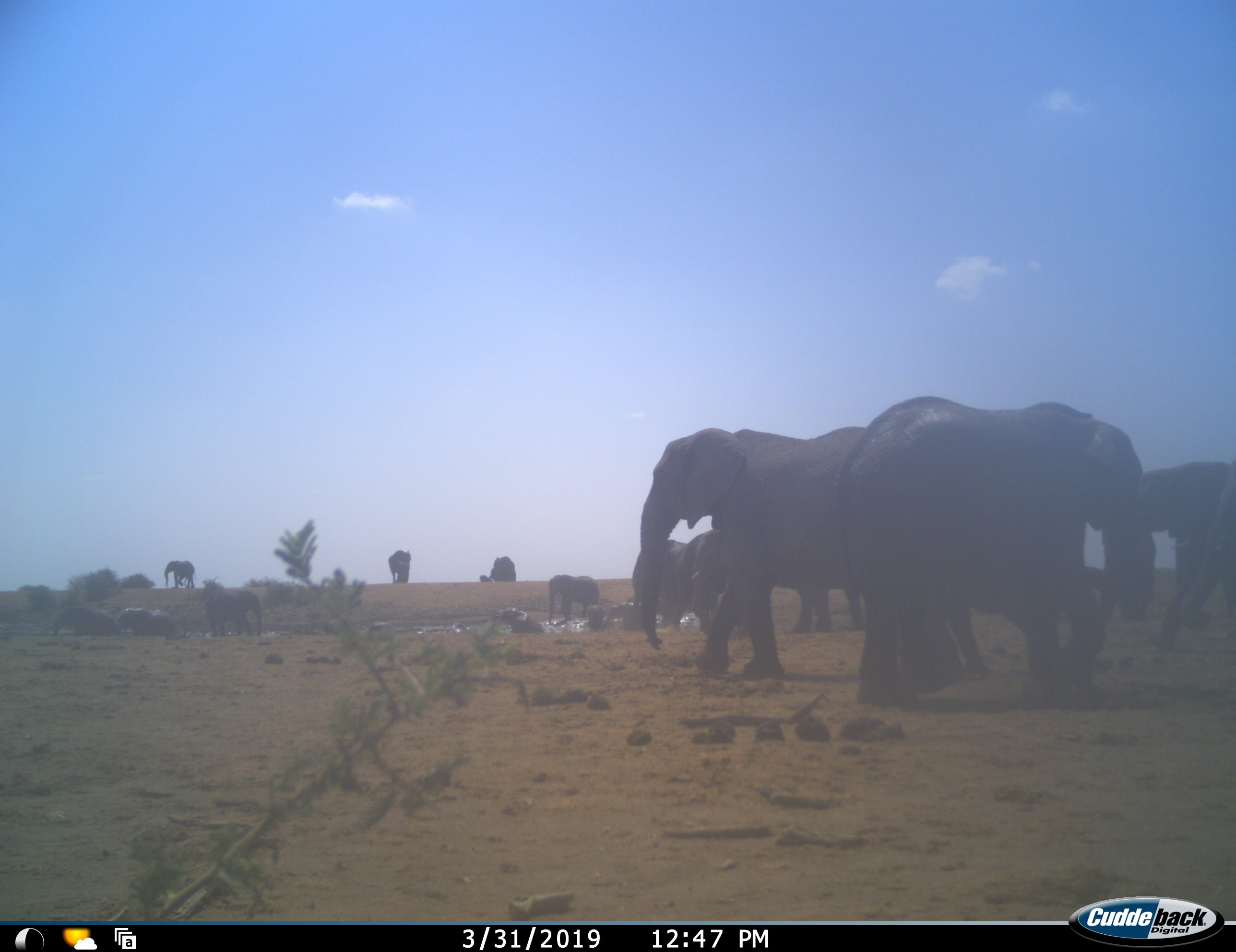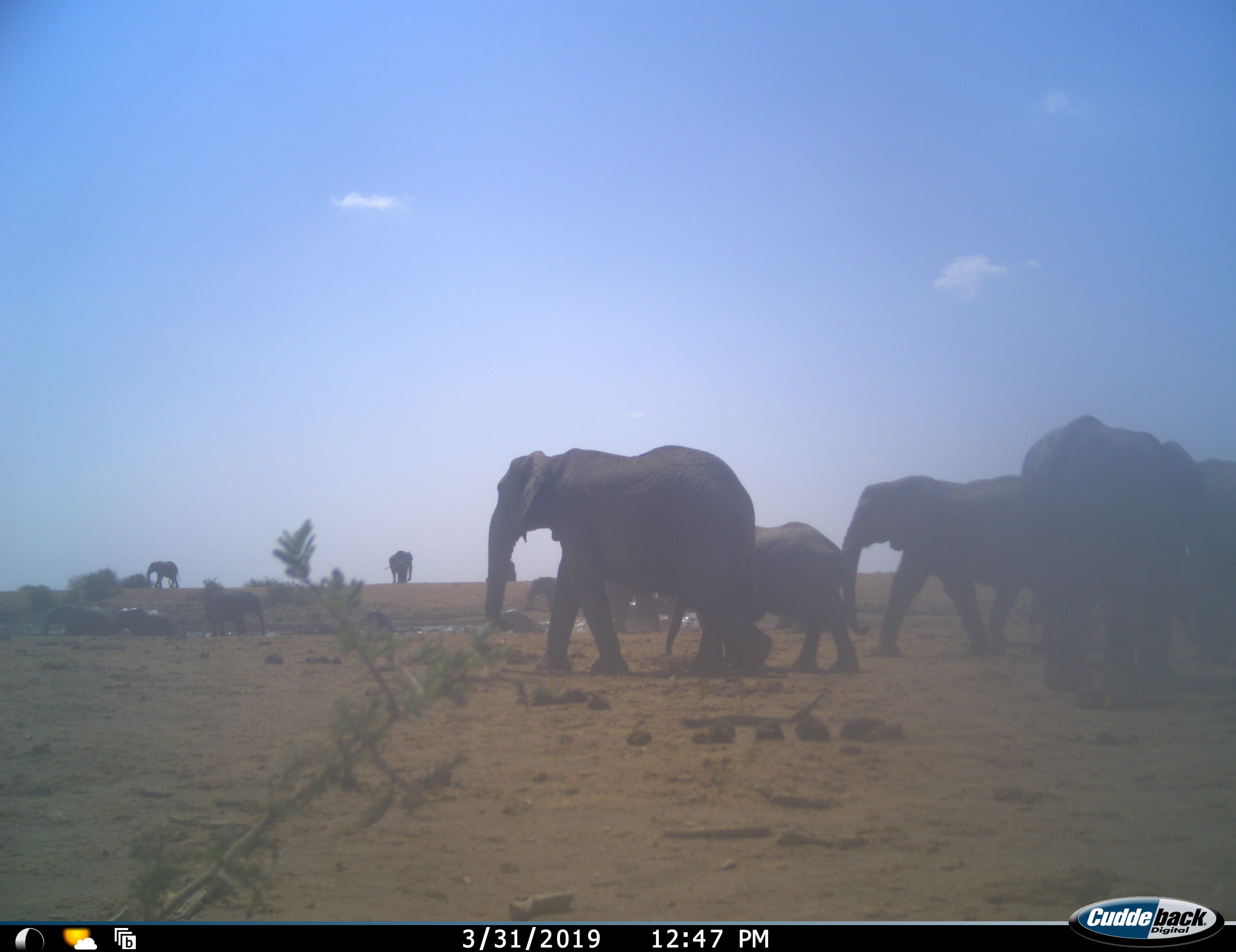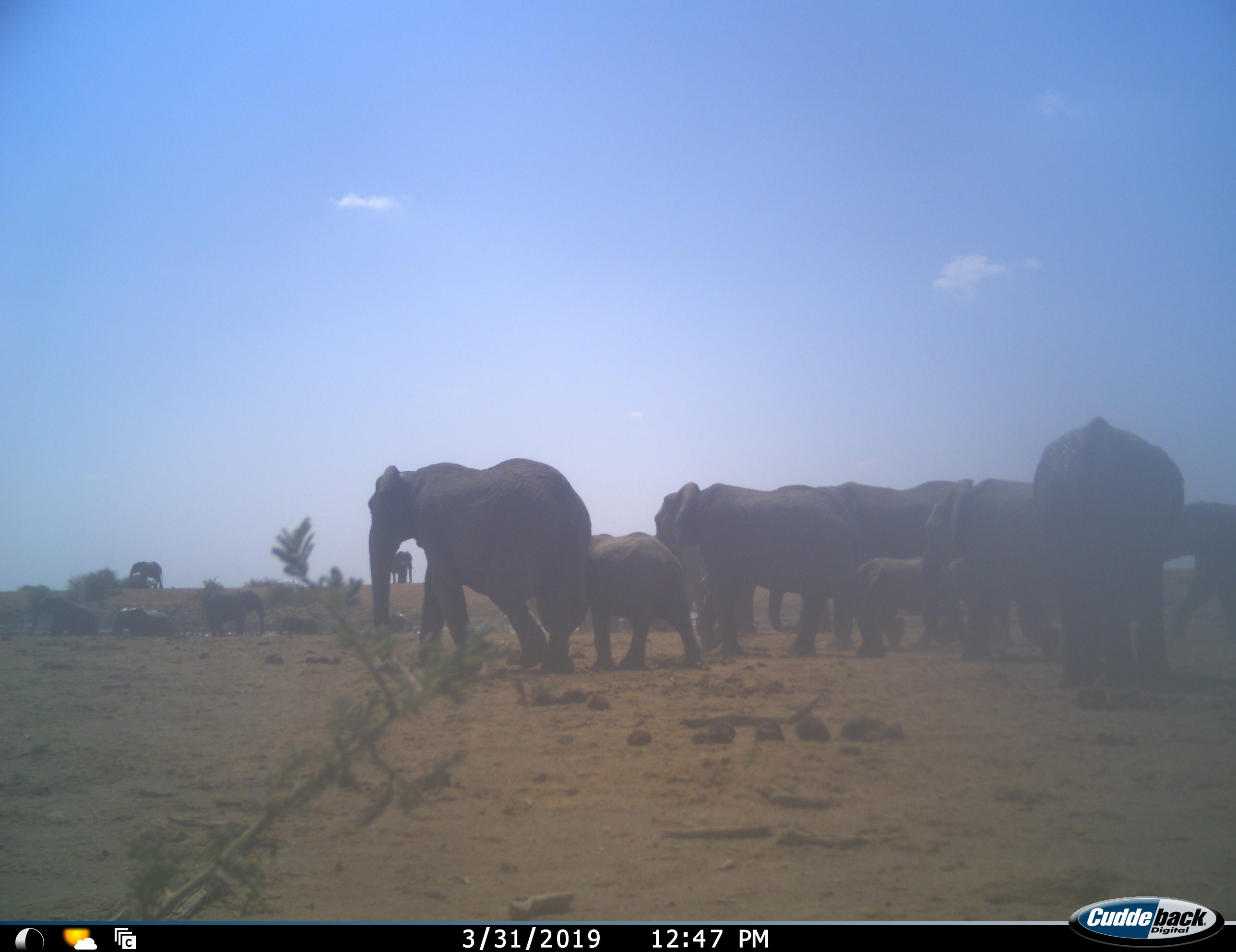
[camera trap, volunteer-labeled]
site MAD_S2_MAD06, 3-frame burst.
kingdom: Animalia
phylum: Chordata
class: Mammalia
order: Proboscidea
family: Elephantidae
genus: Loxodonta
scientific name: Loxodonta africana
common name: african bush elephant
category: elephant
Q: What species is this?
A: Elephant (african bush elephant) (Loxodonta africana).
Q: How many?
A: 11-50.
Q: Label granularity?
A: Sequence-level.